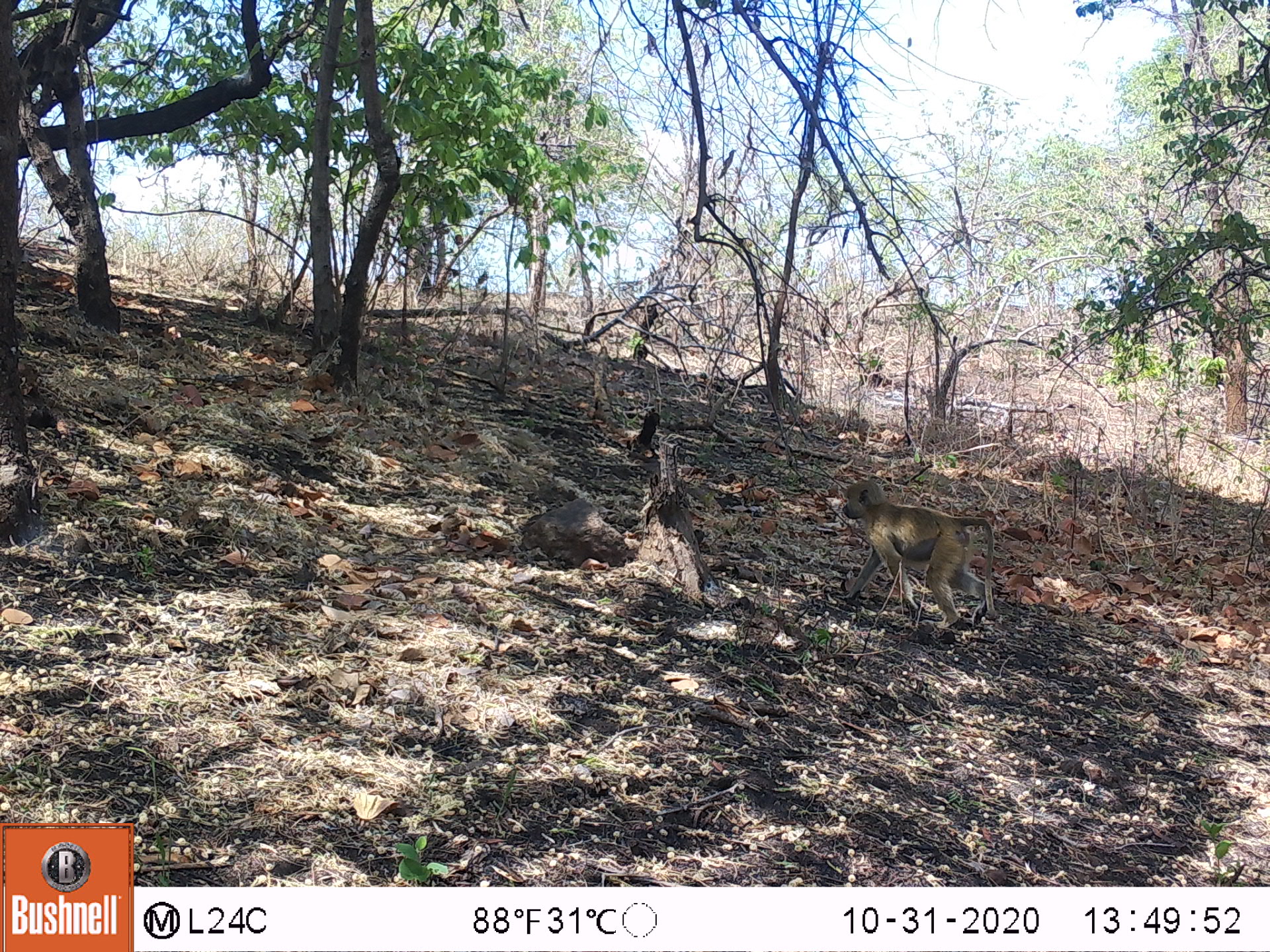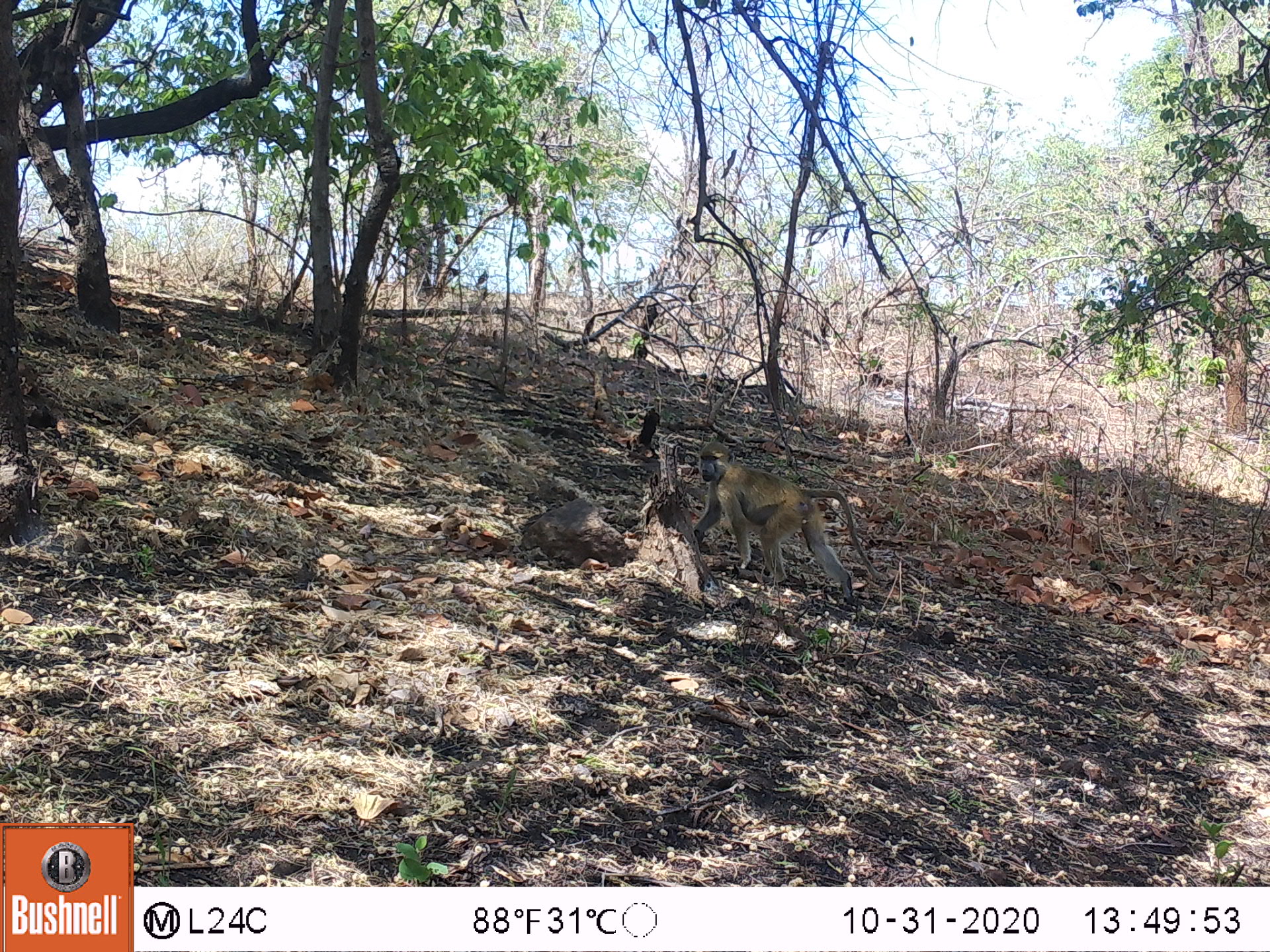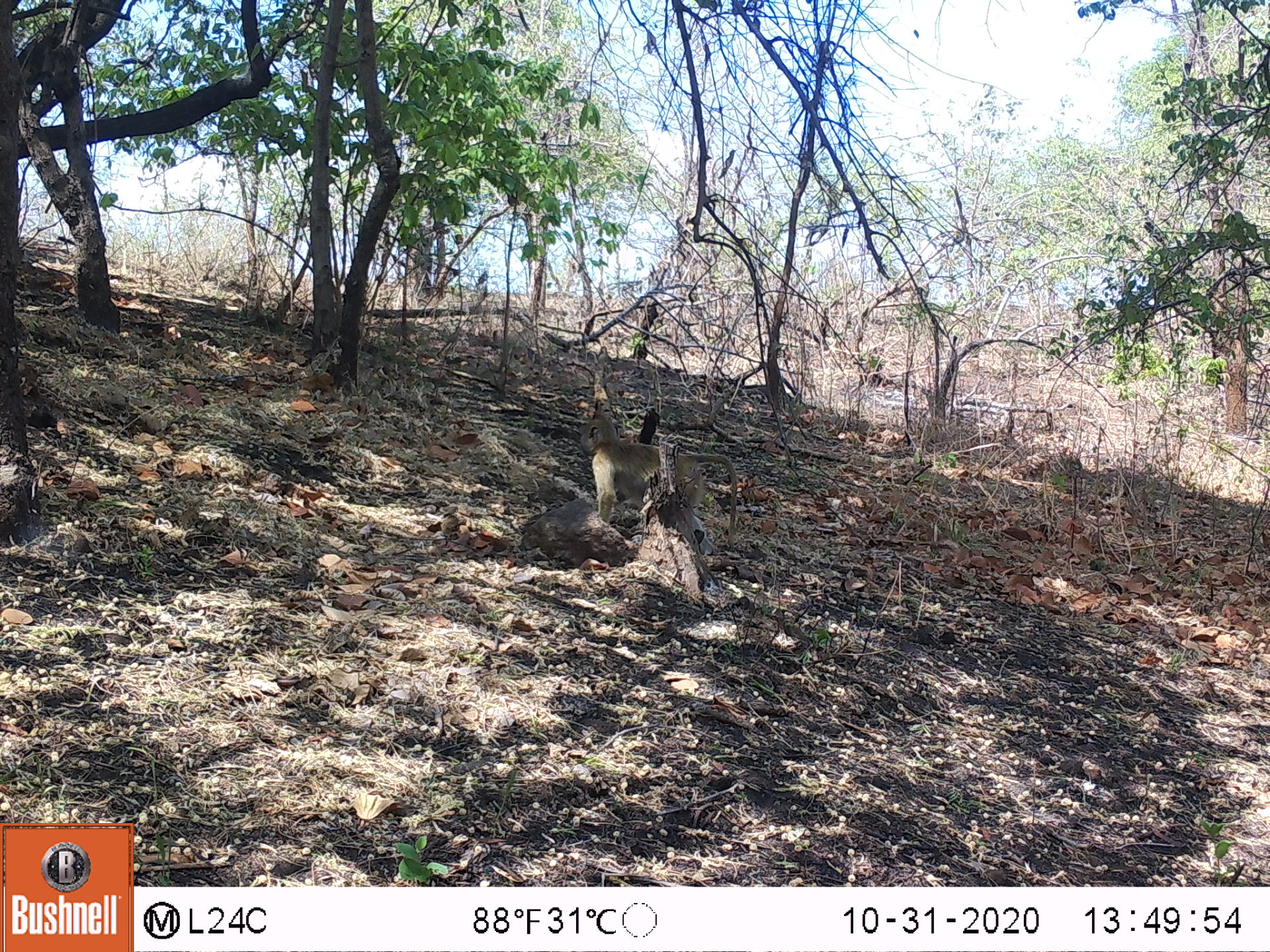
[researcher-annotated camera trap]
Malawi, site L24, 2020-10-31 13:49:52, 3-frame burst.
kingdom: Animalia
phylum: Chordata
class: Mammalia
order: Primates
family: Cercopithecidae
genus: Papio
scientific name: Papio cynocephalus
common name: yellow baboon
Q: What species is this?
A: Yellow baboon (Papio cynocephalus).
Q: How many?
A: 1.